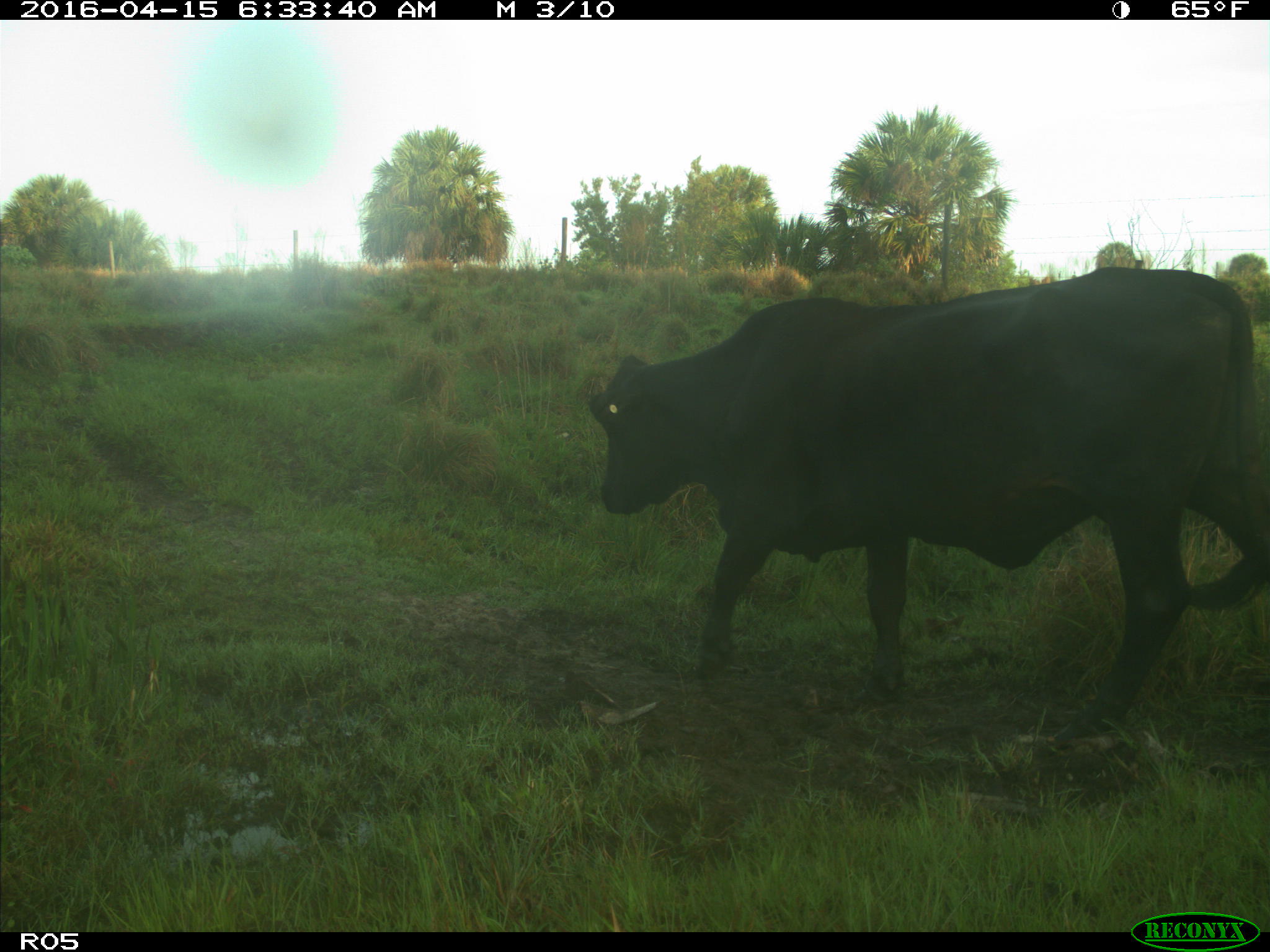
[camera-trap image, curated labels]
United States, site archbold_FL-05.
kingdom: Animalia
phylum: Chordata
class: Mammalia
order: Artiodactyla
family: Bovidae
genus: Bos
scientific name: Bos taurus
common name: domestic cow